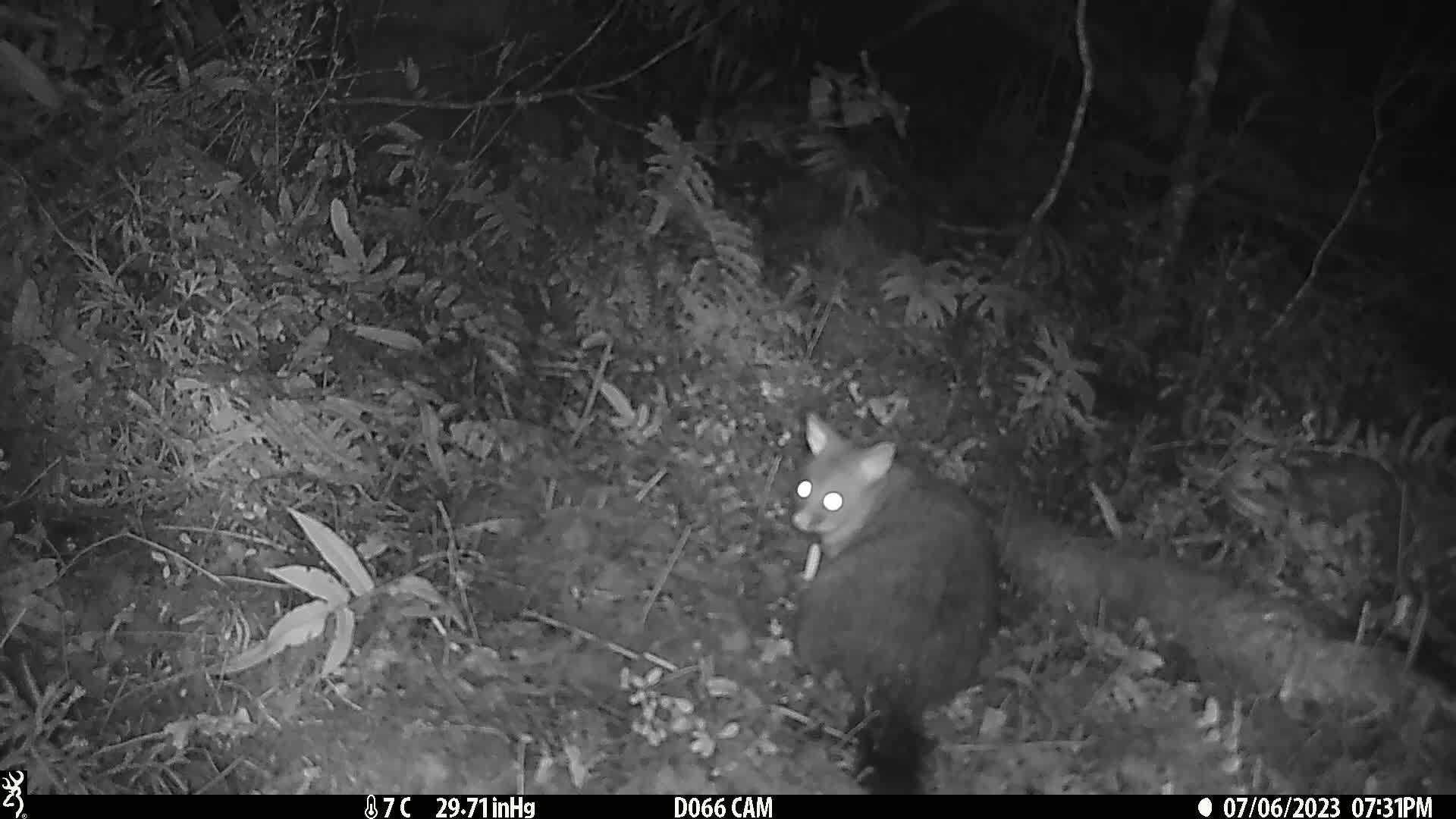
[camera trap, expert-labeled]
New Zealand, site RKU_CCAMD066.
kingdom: Animalia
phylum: Chordata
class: Mammalia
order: Diprotodontia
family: Phalangeridae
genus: Trichosurus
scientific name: Trichosurus vulpecula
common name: common brushtail possum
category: possum